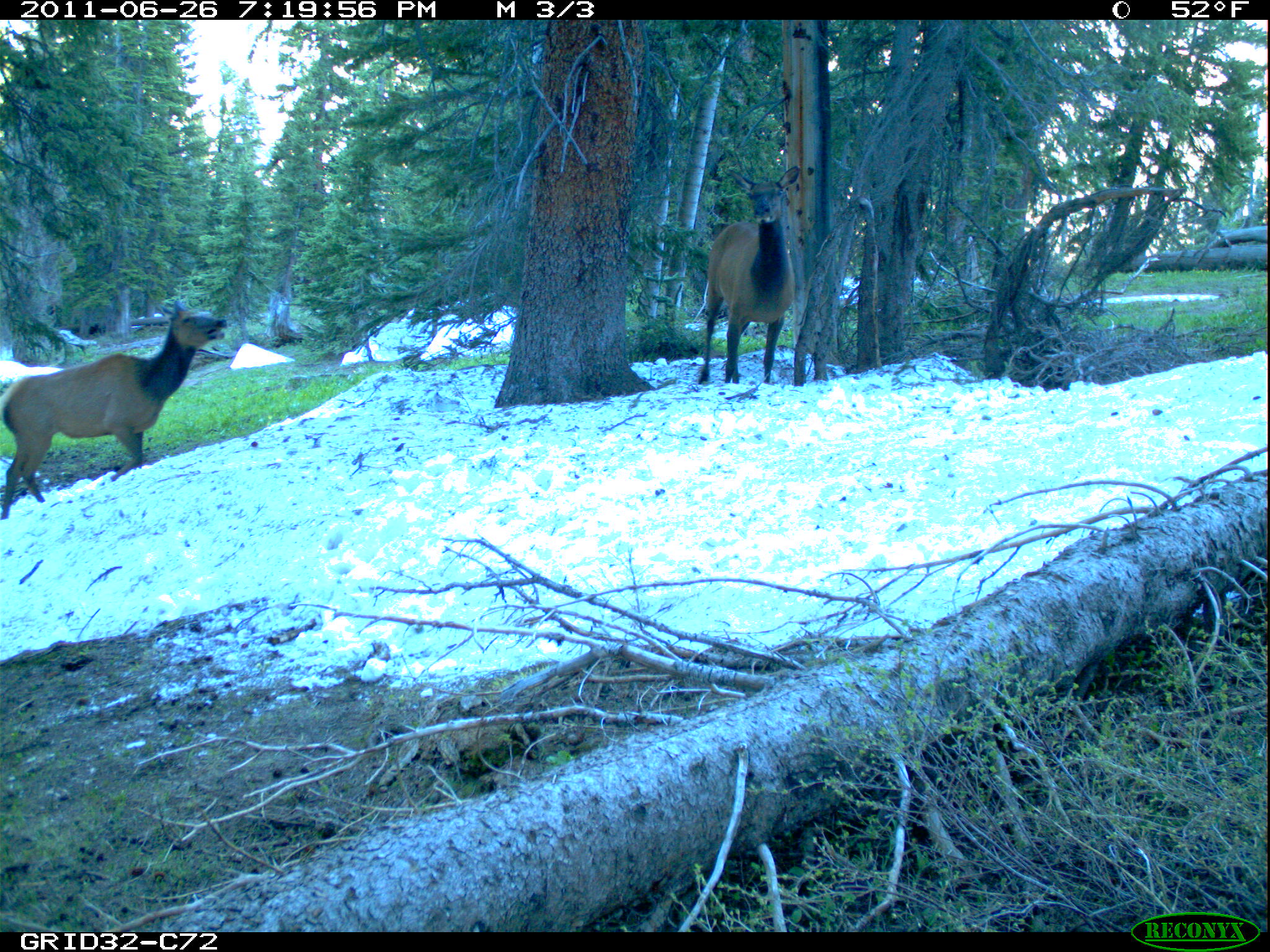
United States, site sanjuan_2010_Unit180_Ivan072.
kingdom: Animalia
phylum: Chordata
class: Mammalia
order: Artiodactyla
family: Cervidae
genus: Cervus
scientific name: Cervus elaphus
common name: red deer